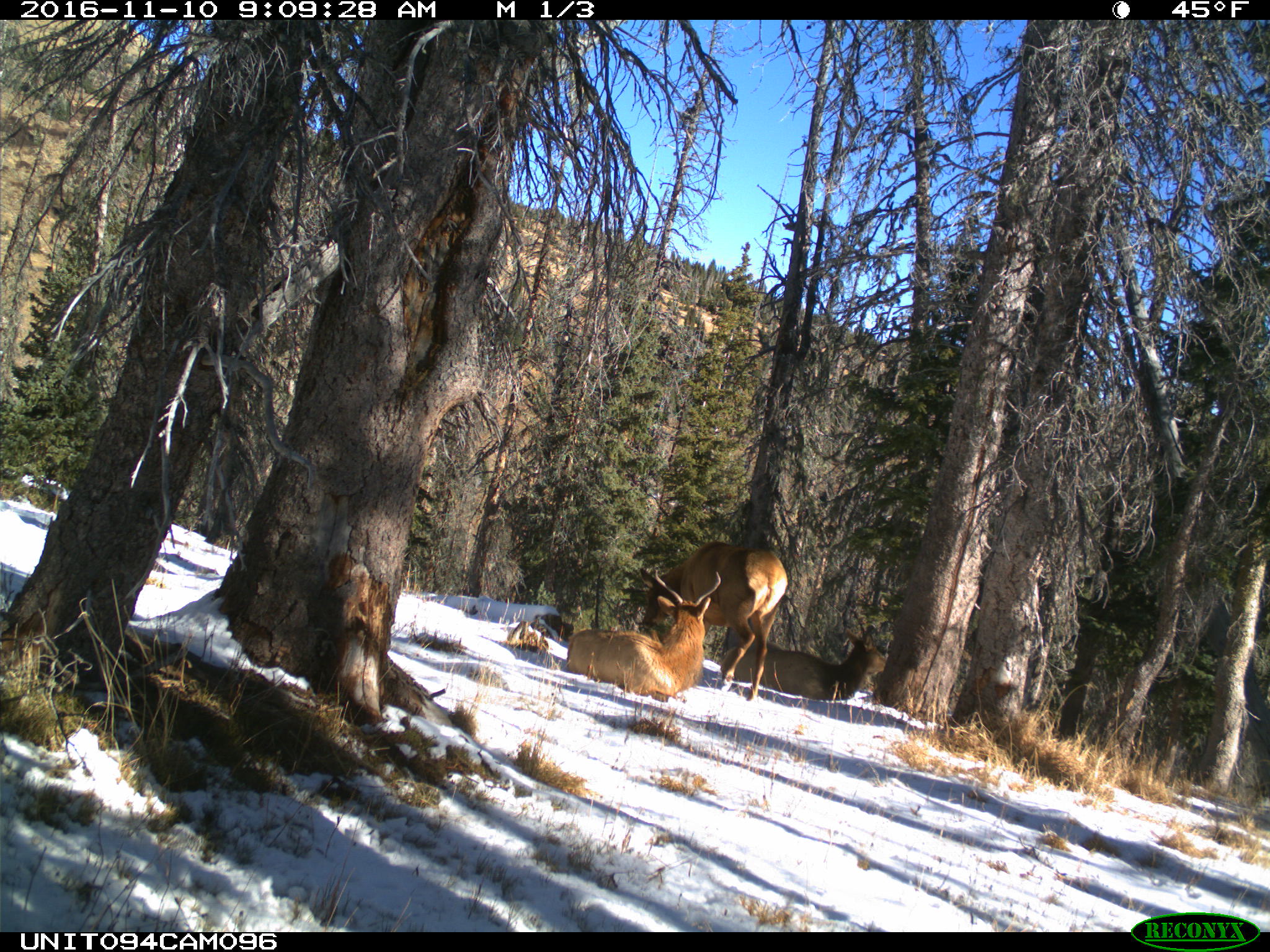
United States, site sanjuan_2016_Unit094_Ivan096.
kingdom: Animalia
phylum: Chordata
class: Mammalia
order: Artiodactyla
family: Cervidae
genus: Cervus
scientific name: Cervus elaphus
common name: red deer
Cervus elaphus (red deer).